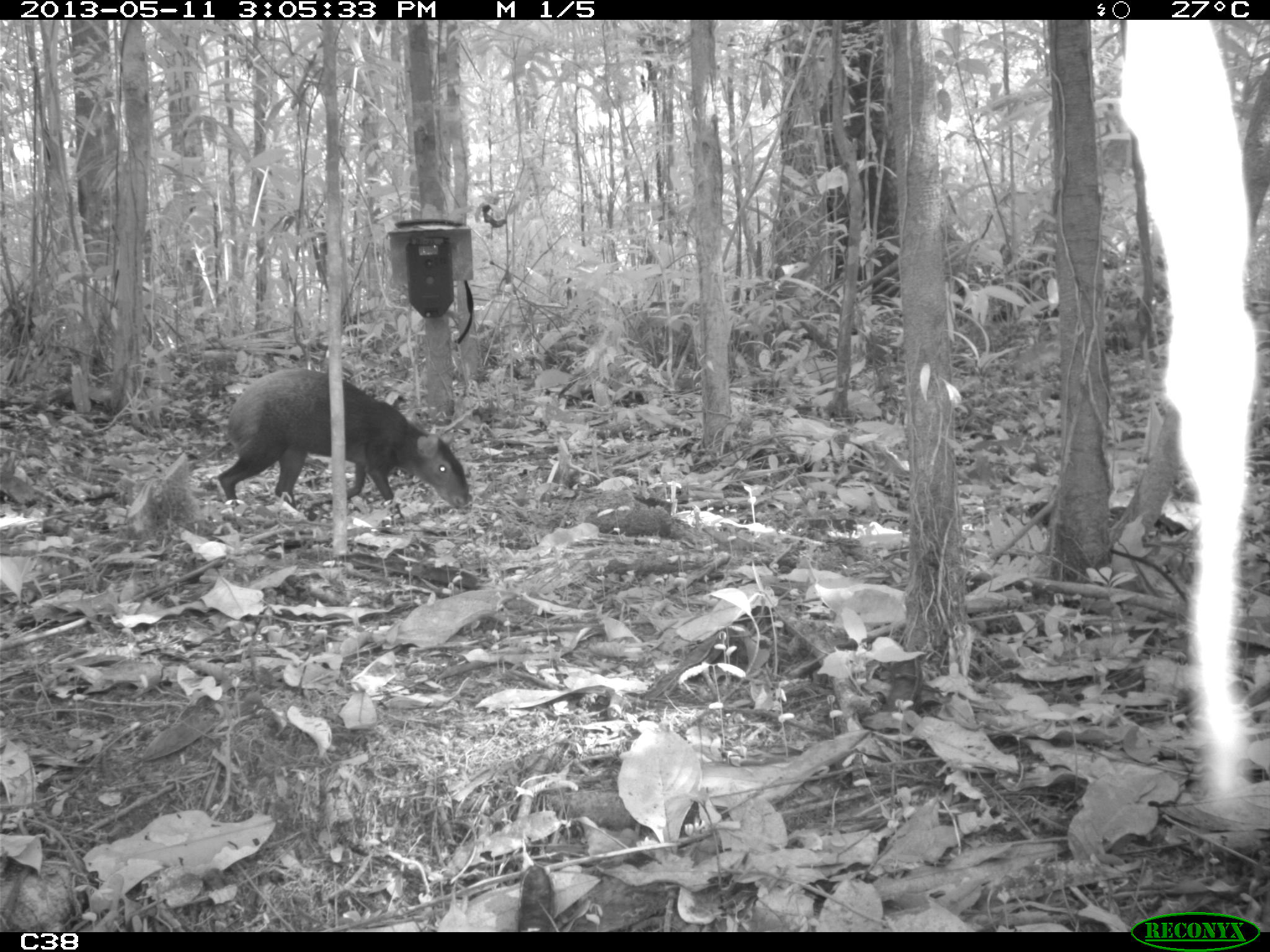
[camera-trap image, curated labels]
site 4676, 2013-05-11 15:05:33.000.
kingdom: Animalia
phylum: Chordata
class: Mammalia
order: Rodentia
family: Dasyproctidae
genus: Dasyprocta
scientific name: Dasyprocta leporina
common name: red-rumped agouti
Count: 1.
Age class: adult.